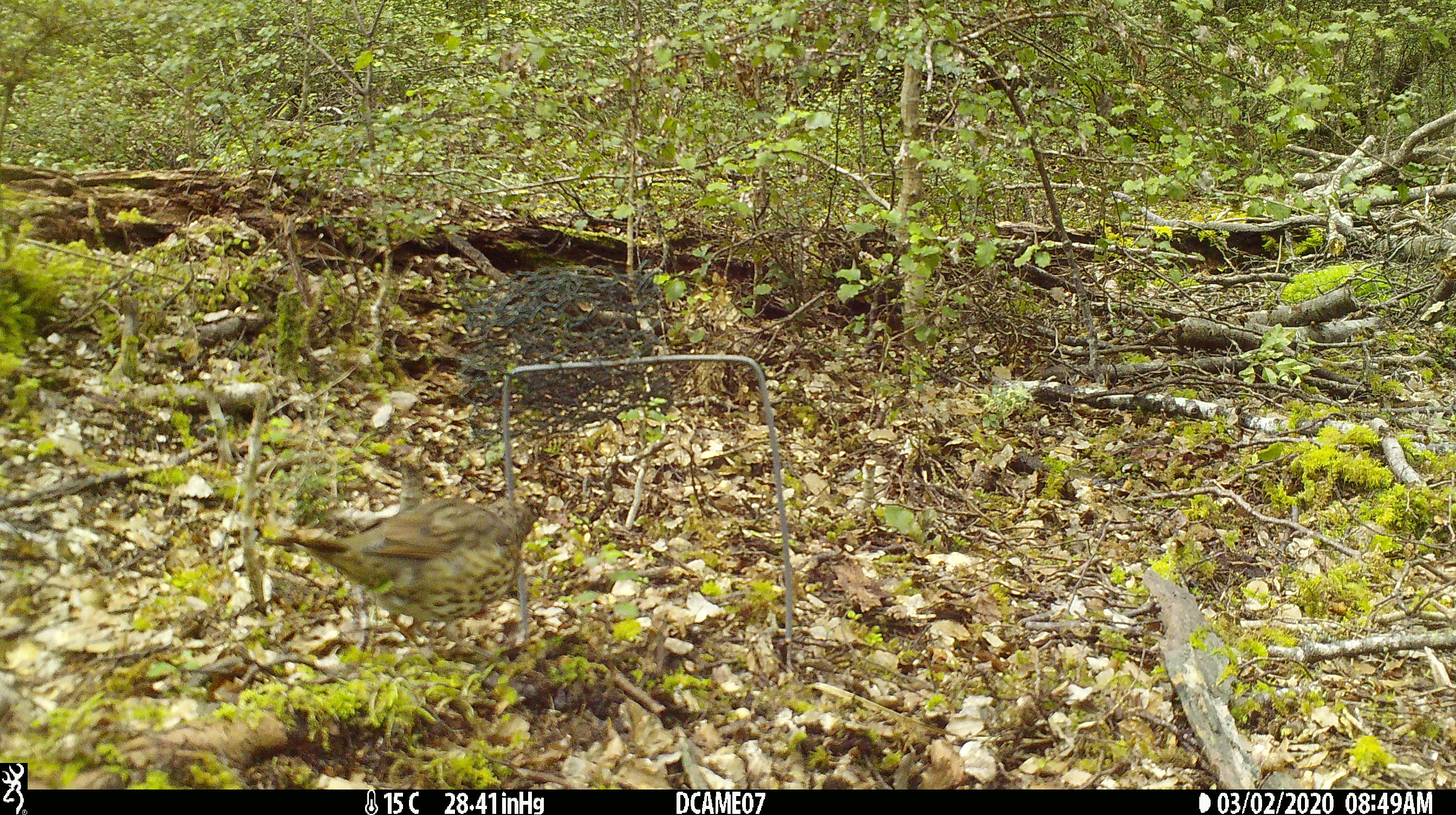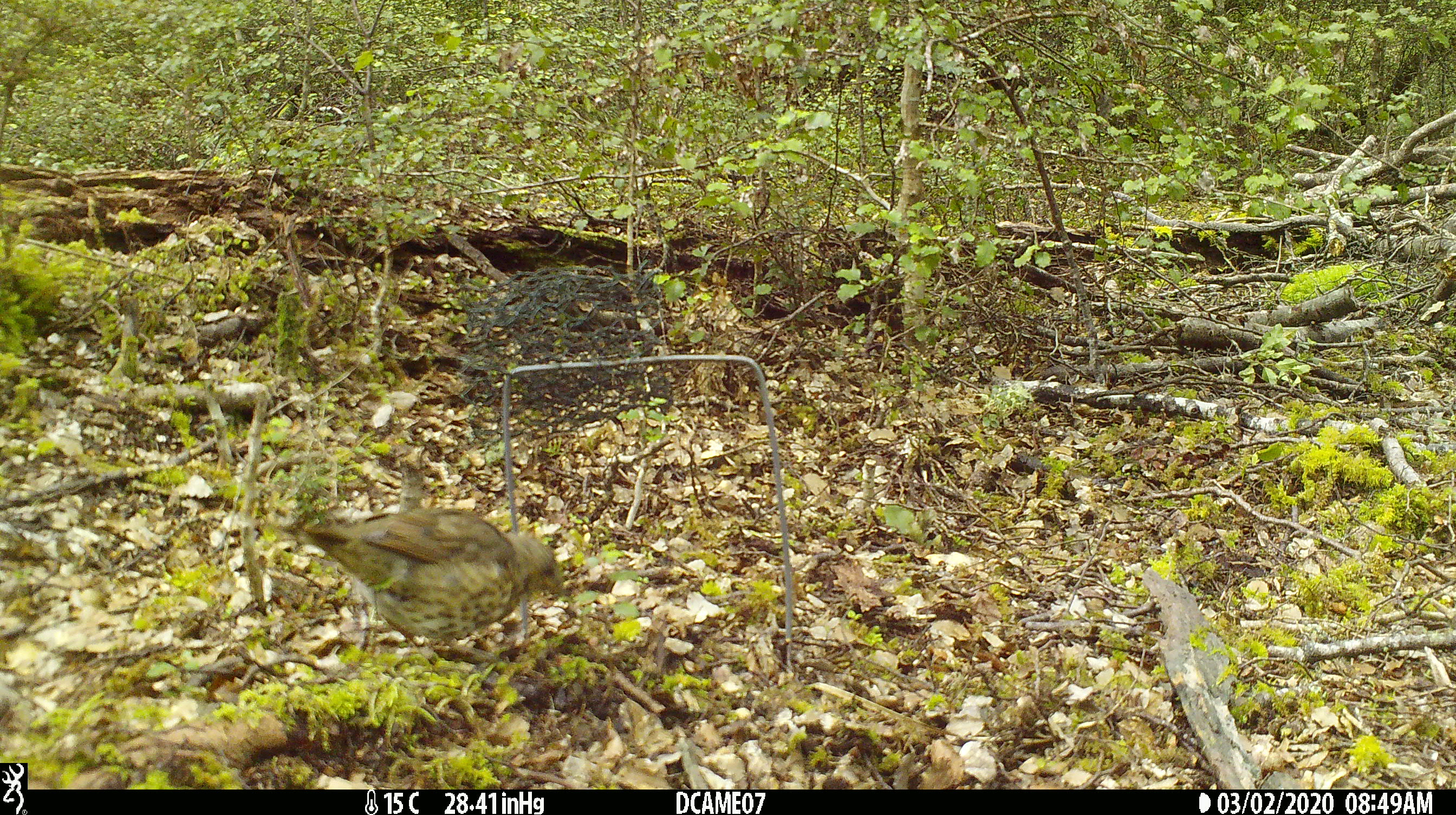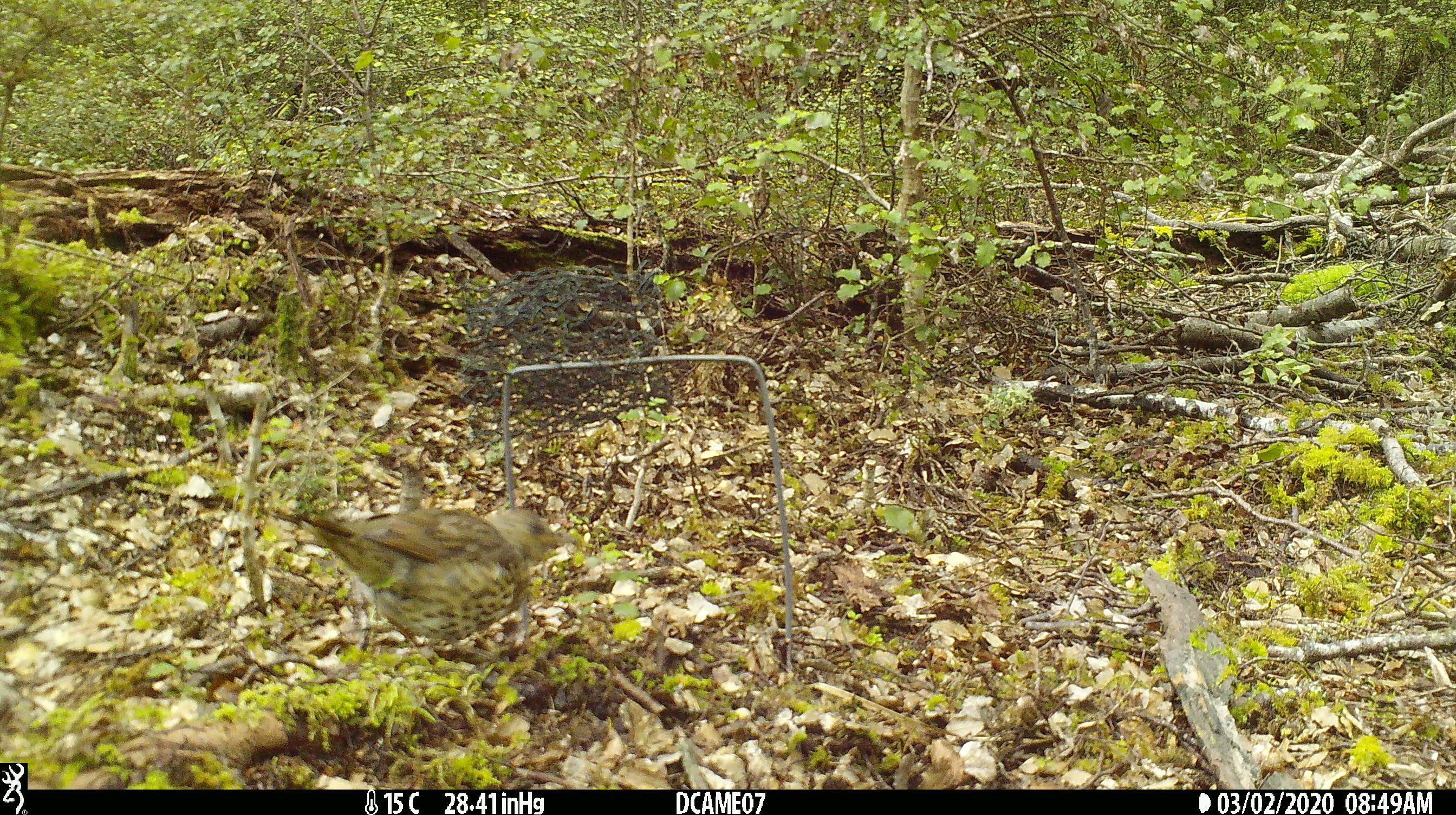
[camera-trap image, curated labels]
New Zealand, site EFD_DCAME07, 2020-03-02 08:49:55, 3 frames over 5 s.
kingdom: Animalia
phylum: Chordata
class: Aves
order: Passeriformes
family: Turdidae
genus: Turdus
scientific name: Turdus philomelos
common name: song thrush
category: thrush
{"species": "thrush (song thrush) (Turdus philomelos)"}